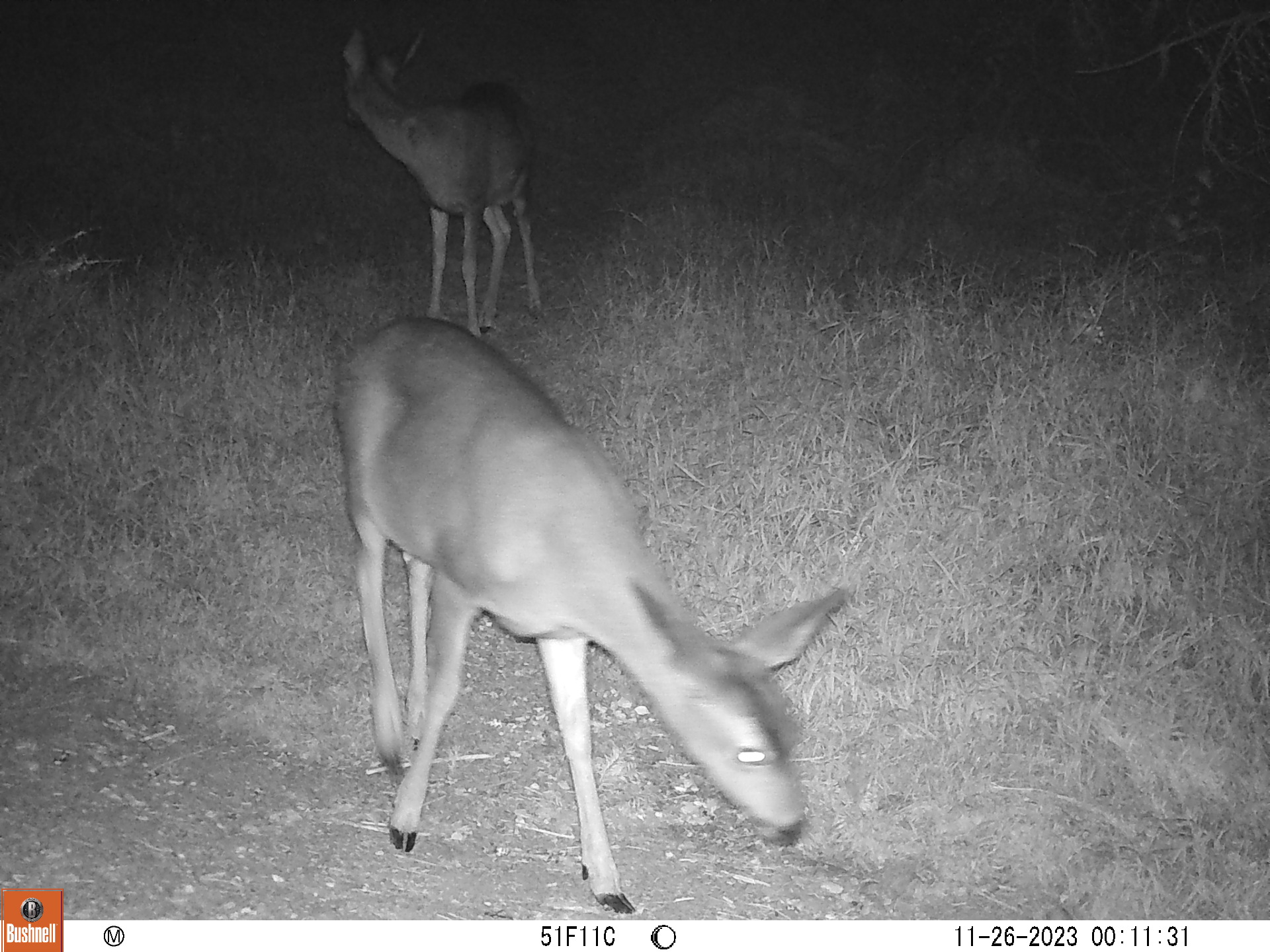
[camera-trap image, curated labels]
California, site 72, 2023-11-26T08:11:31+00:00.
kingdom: Animalia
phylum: Chordata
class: Mammalia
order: Artiodactyla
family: Cervidae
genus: Odocoileus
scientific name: Odocoileus hemionus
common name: mule deer